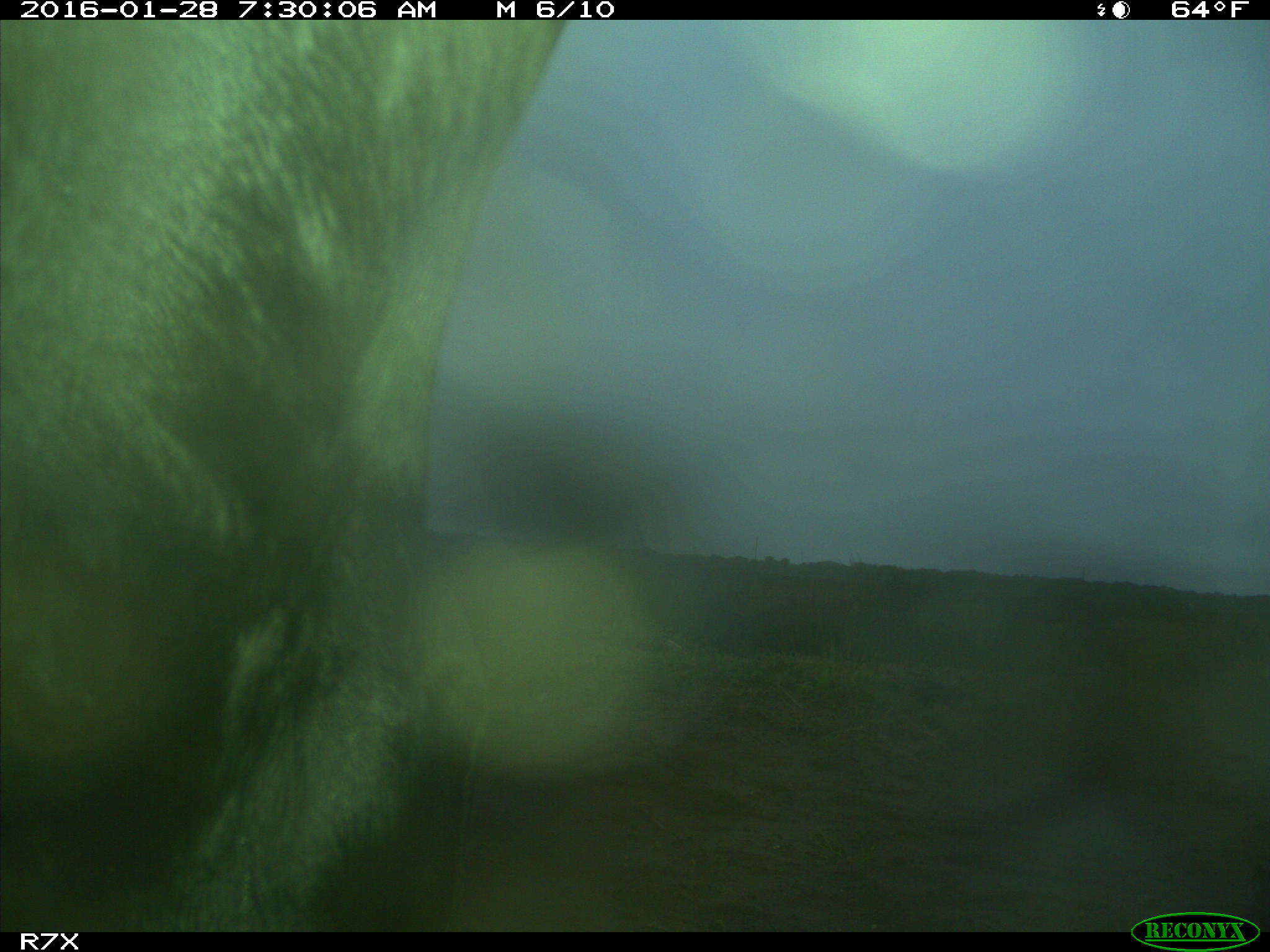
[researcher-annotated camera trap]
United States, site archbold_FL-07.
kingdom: Animalia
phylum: Chordata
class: Mammalia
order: Artiodactyla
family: Bovidae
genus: Bos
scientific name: Bos taurus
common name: domestic cow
Bos taurus (domestic cow).